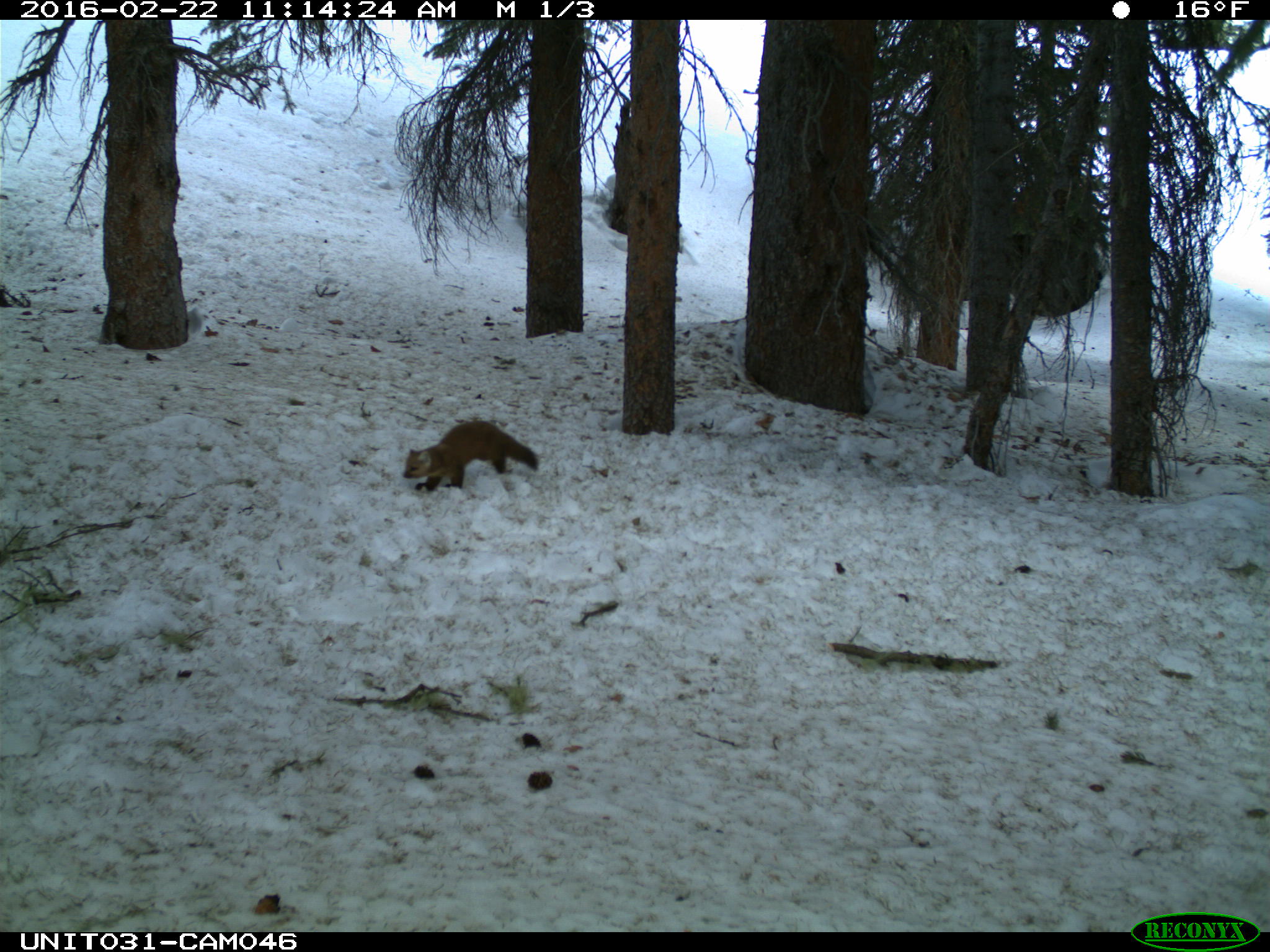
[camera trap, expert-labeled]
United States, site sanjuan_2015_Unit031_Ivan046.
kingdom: Animalia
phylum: Chordata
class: Mammalia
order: Carnivora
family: Mustelidae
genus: Martes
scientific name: Martes americana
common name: american marten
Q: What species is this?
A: Martes americana (american marten).